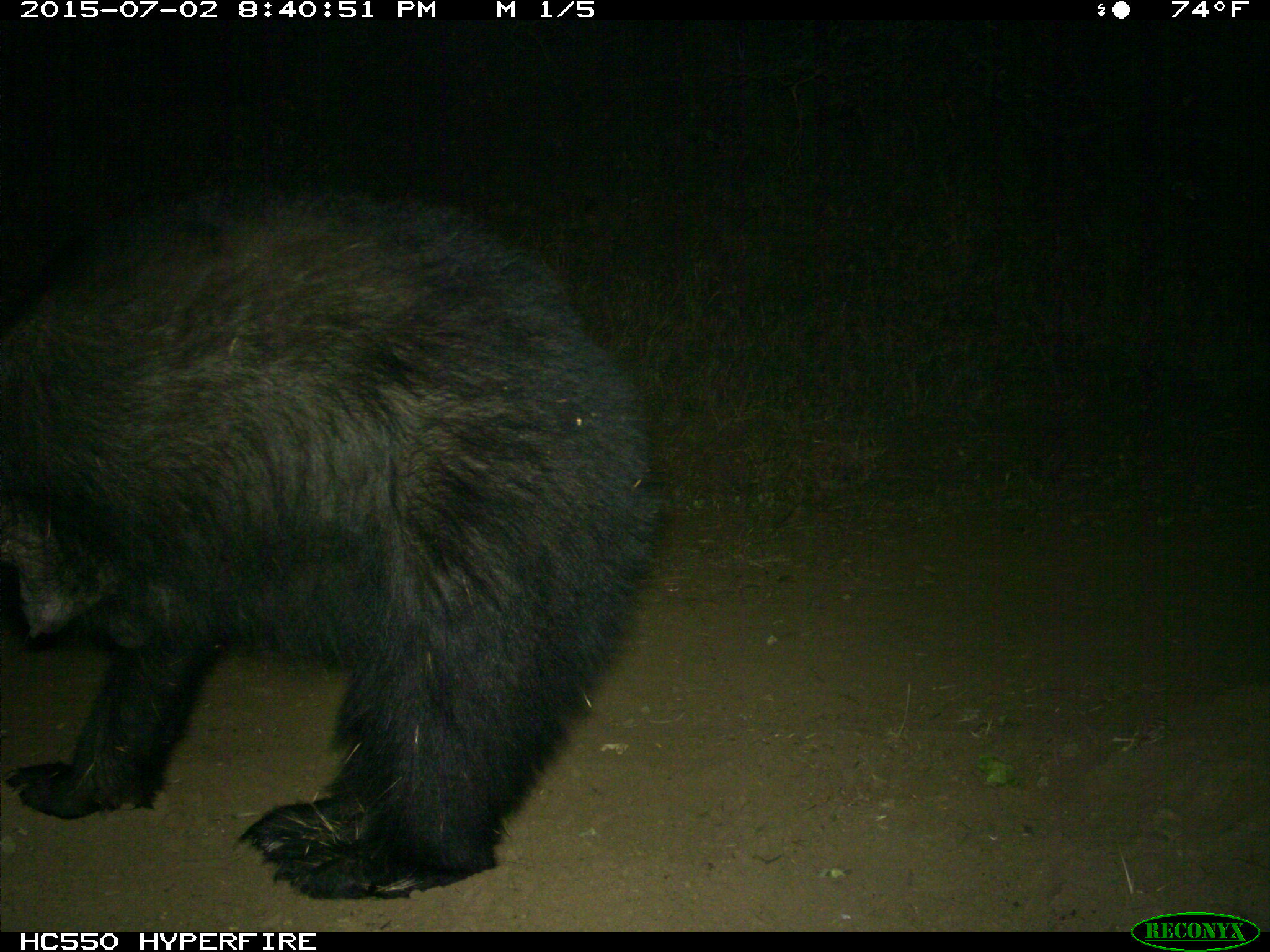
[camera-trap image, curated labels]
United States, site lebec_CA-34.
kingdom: Animalia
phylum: Chordata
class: Mammalia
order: Carnivora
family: Ursidae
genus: Ursus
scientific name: Ursus americanus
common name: american black bear